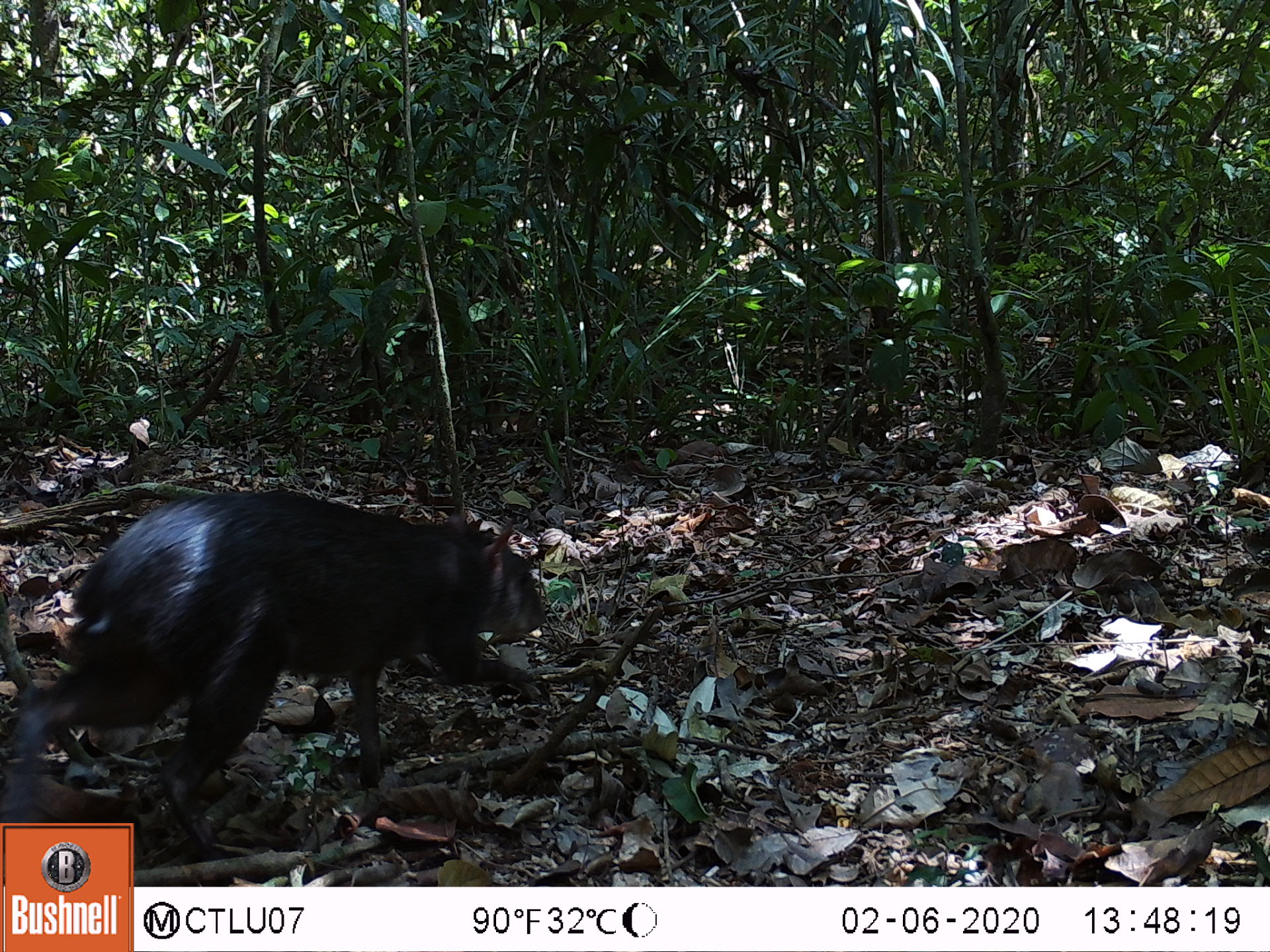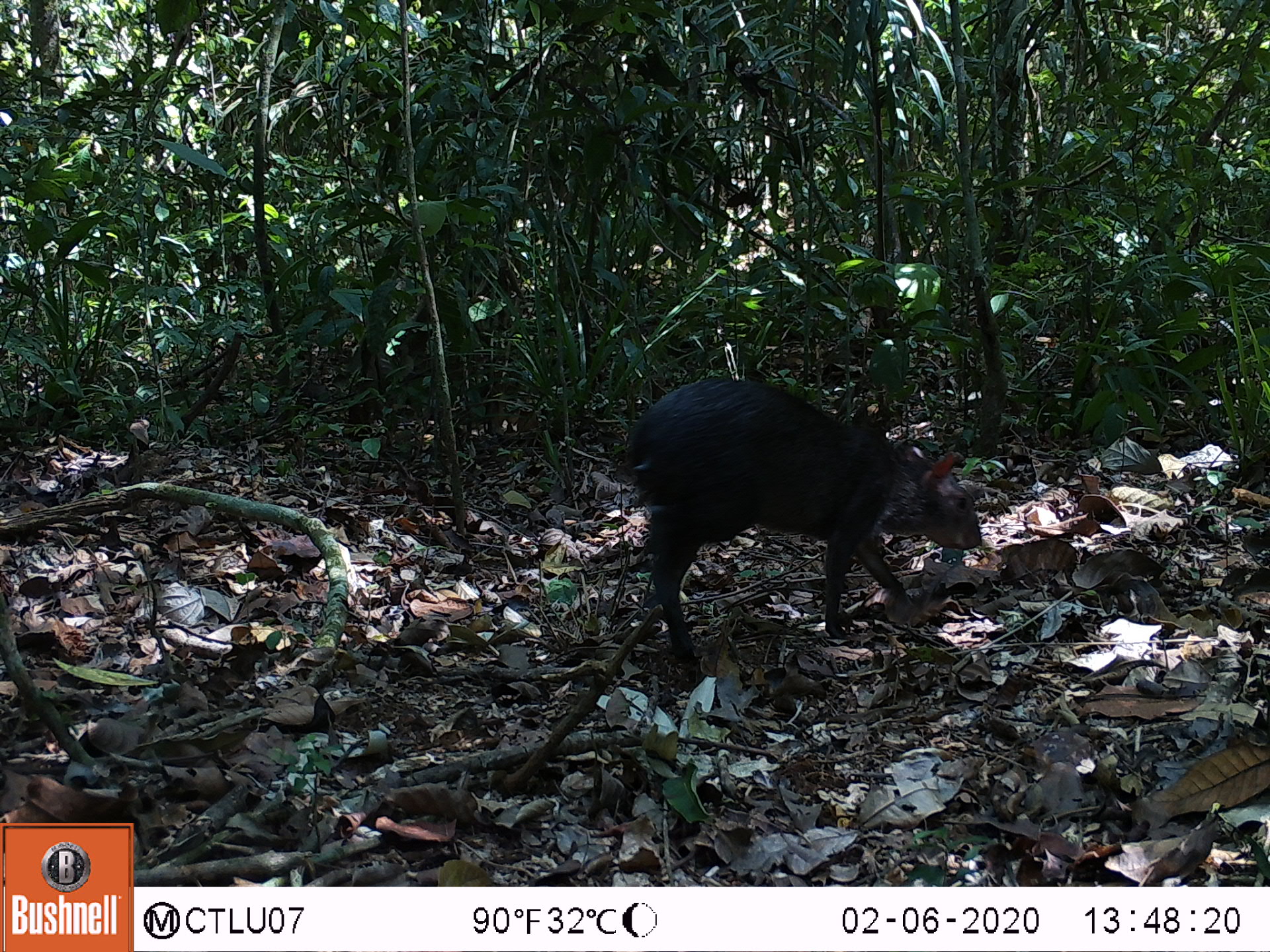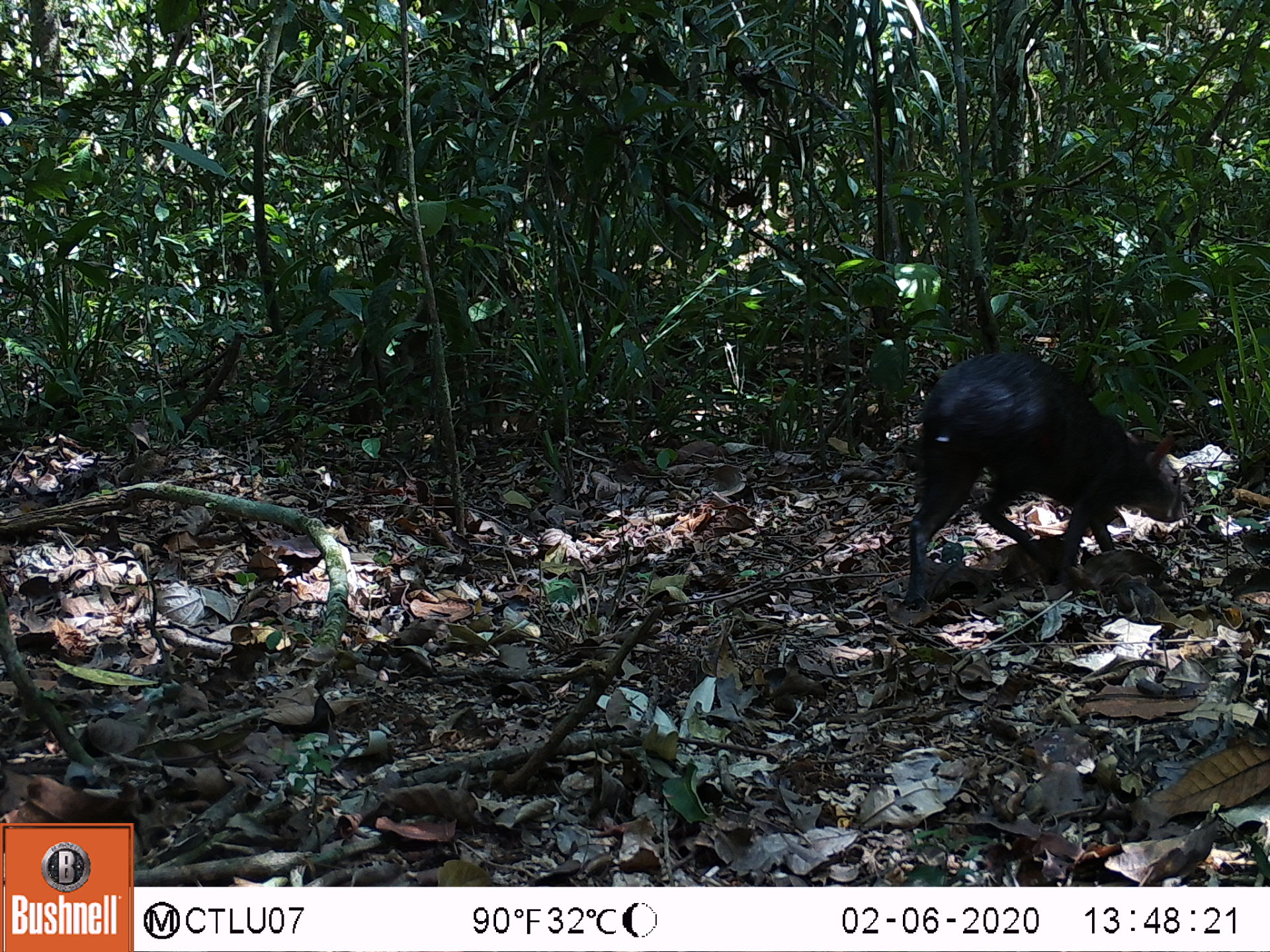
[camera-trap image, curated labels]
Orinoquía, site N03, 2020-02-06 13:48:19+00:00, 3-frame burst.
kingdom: Animalia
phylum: Chordata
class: Mammalia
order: Rodentia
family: Dasyproctidae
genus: Dasyprocta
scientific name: Dasyprocta fuliginosa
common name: black agouti